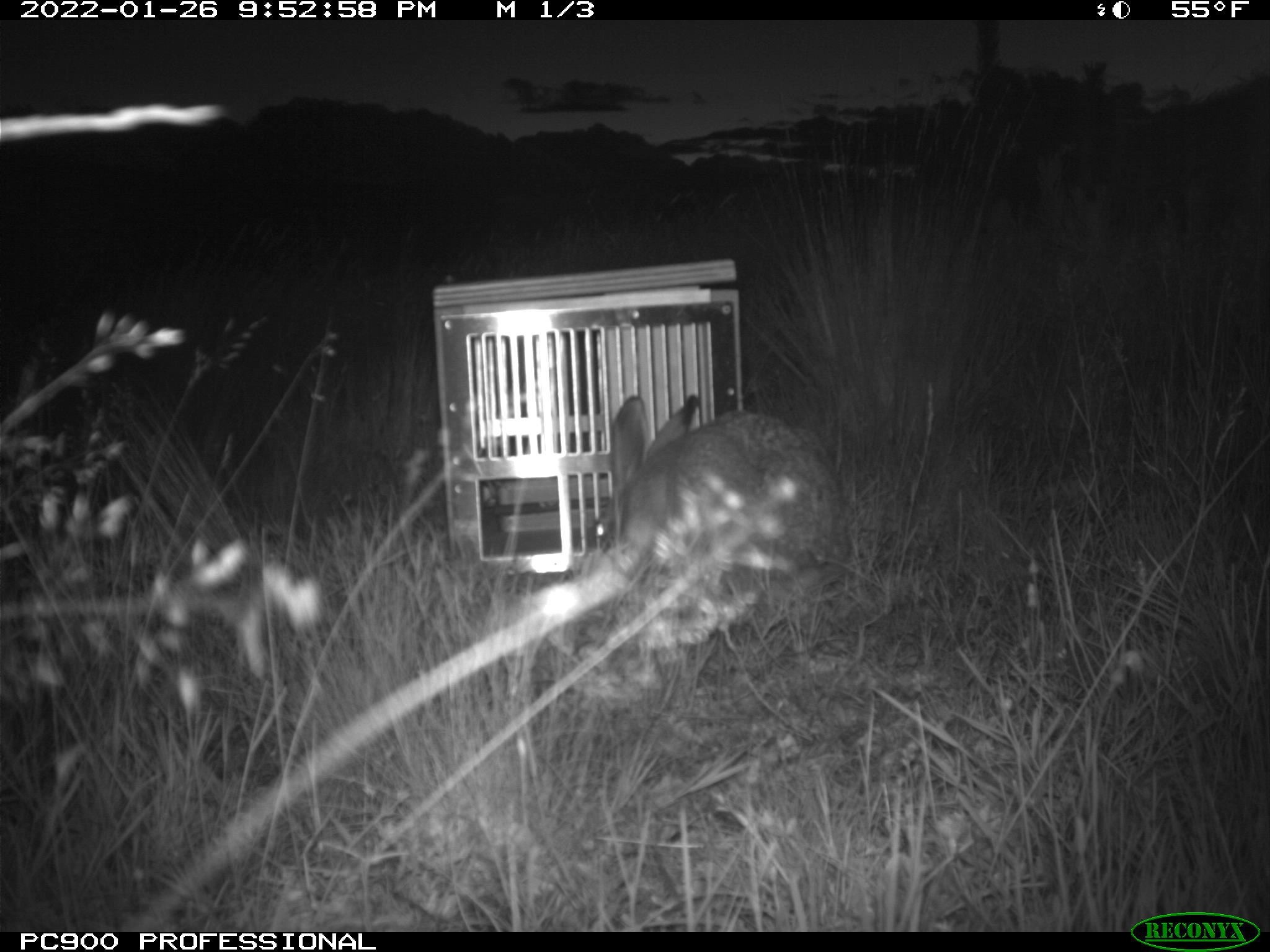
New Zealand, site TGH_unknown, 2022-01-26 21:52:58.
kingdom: Animalia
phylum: Chordata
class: Mammalia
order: Lagomorpha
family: Leporidae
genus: Lepus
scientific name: Lepus europaeus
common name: brown hare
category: hare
Hare (brown hare) (Lepus europaeus).